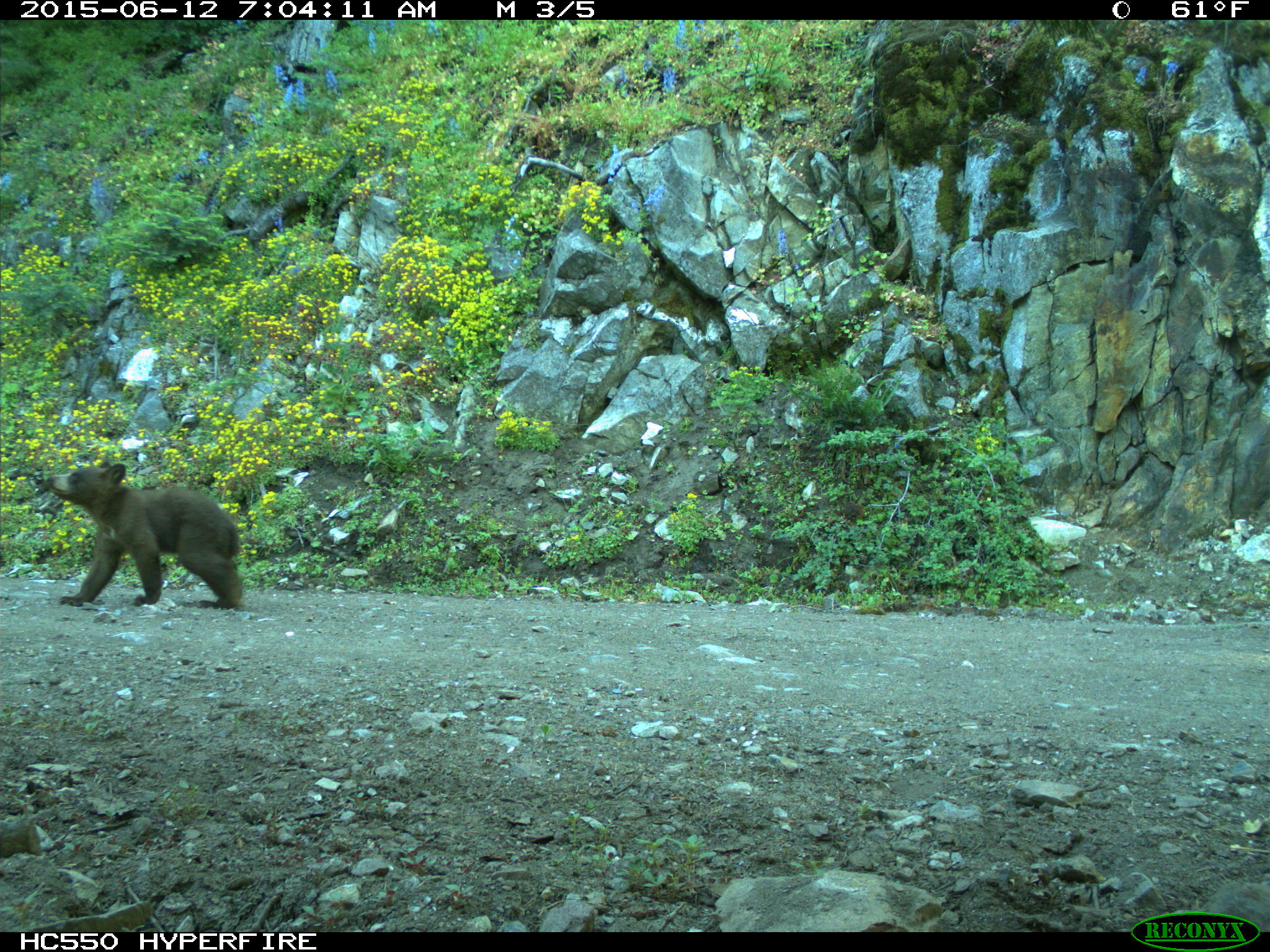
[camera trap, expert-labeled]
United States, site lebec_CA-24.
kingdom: Animalia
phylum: Chordata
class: Mammalia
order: Carnivora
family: Ursidae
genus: Ursus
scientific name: Ursus americanus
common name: american black bear